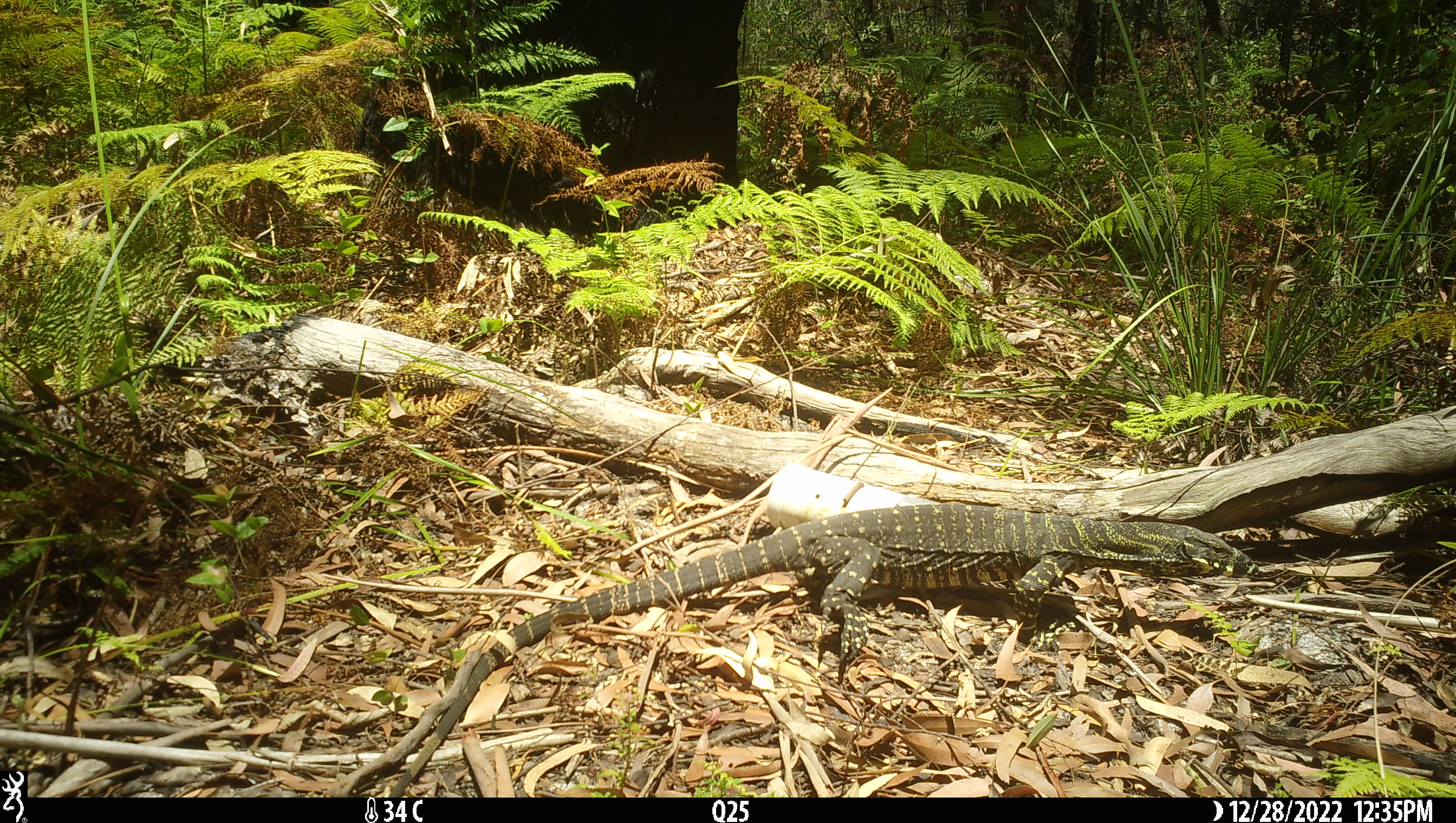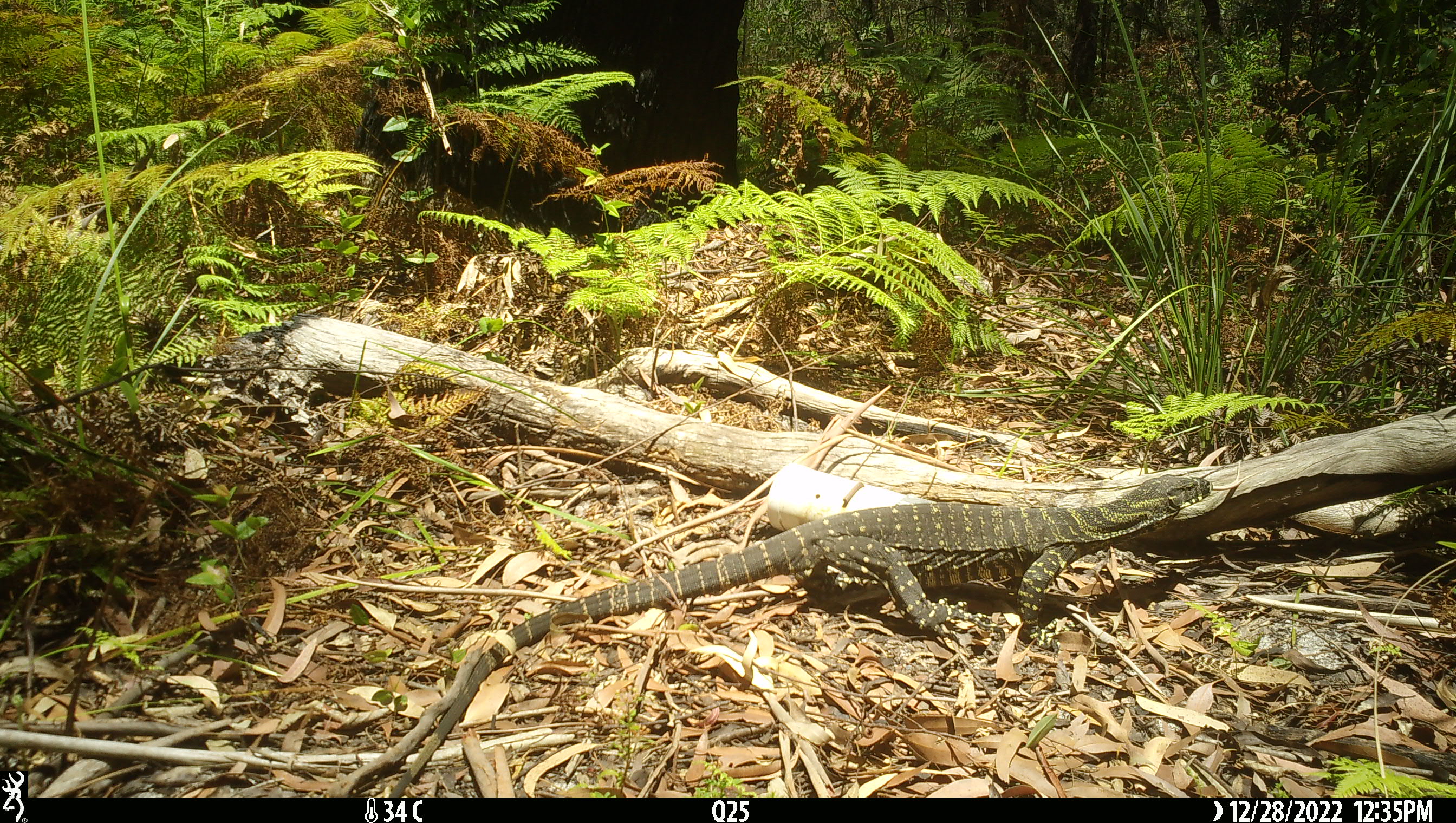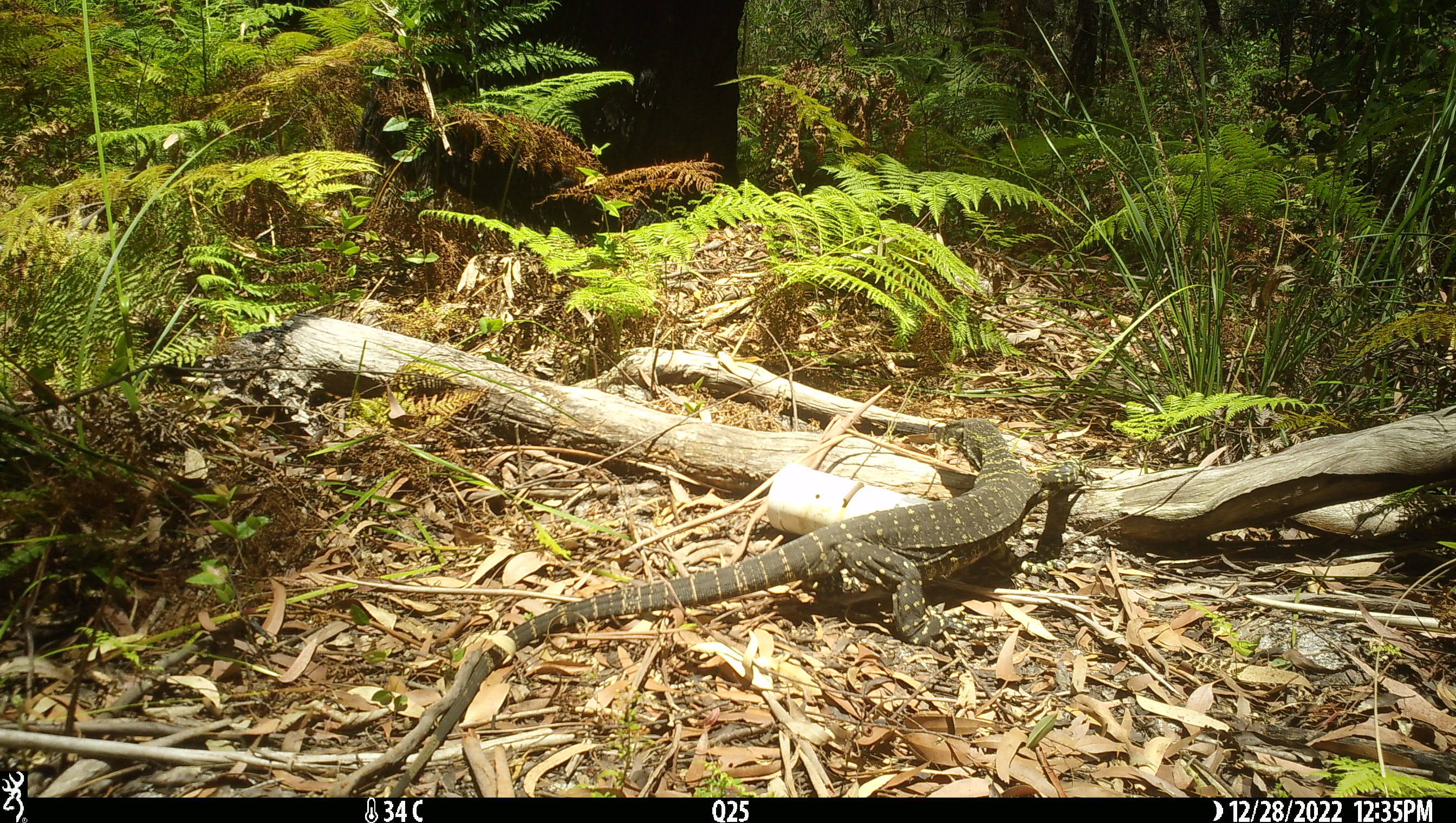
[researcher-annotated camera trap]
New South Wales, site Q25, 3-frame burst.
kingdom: Animalia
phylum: Chordata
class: Reptilia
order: Squamata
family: Varanidae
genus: Varanus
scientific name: Varanus varius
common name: lace monitor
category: goanna